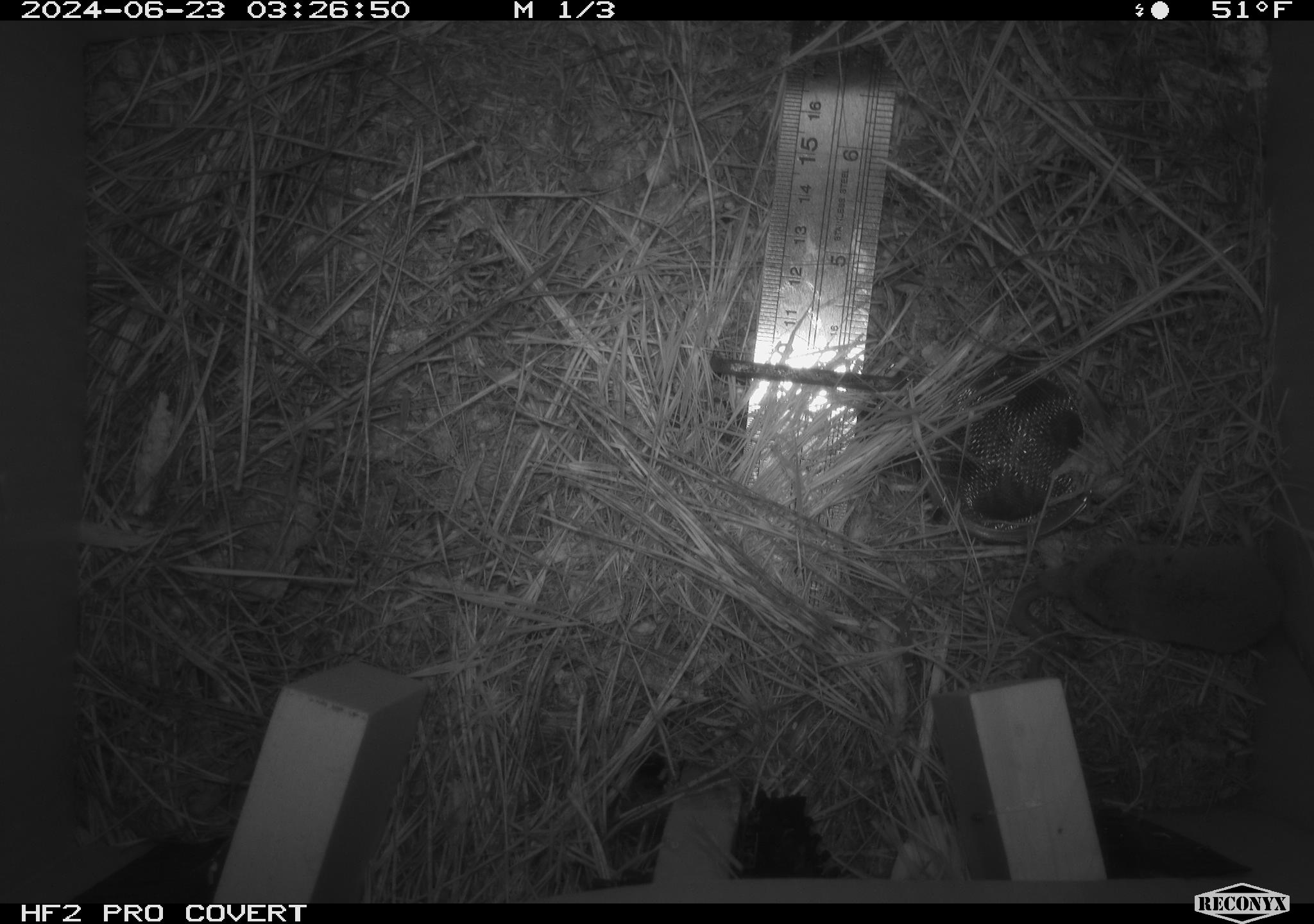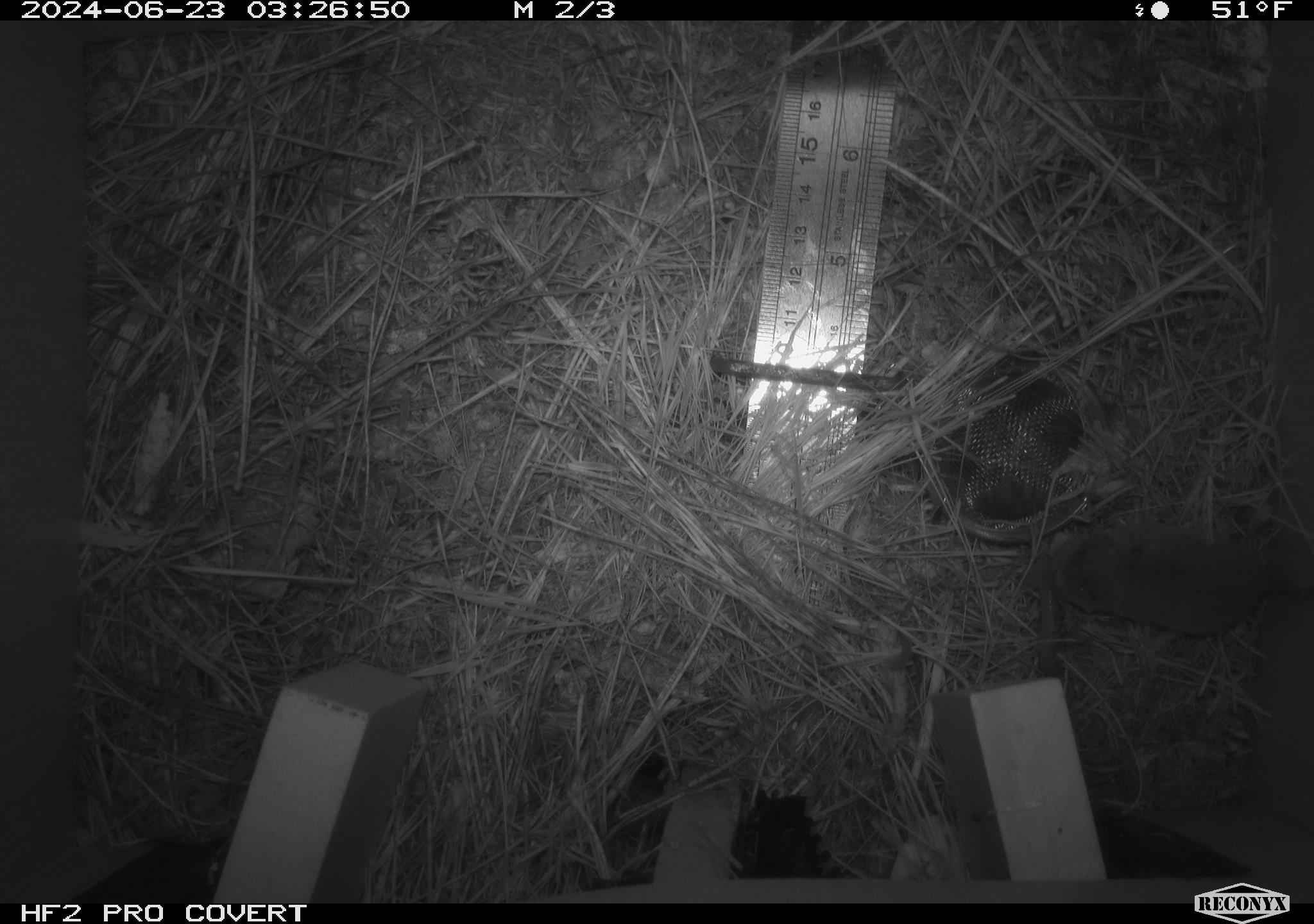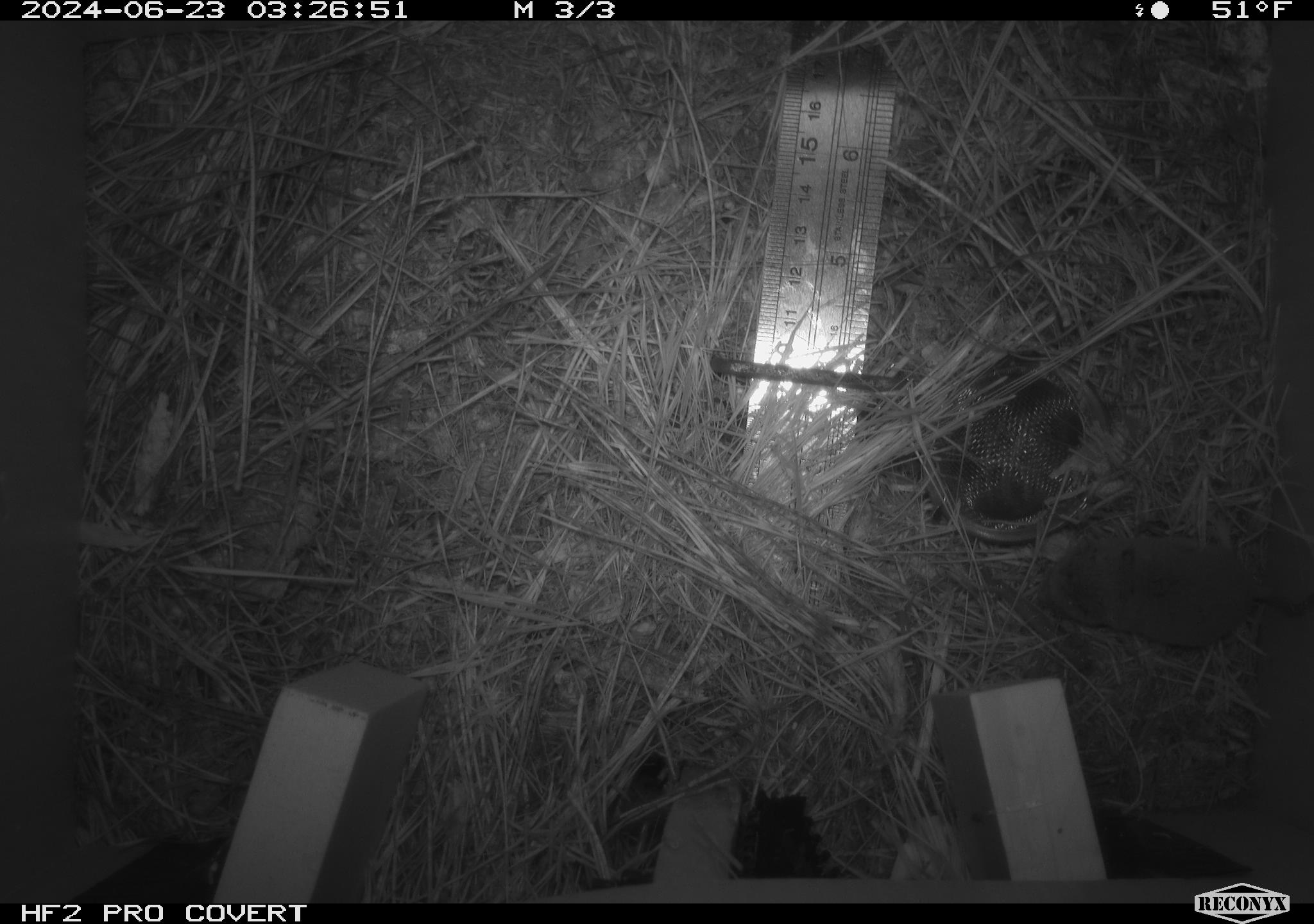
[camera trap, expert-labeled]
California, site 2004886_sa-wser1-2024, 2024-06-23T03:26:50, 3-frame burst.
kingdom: Animalia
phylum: Chordata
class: Amphibia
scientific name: Amphibia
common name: amphibian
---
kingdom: Animalia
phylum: Chordata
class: Mammalia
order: Eulipotyphla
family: Soricidae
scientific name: Soricidae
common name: shrews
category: soricidae family